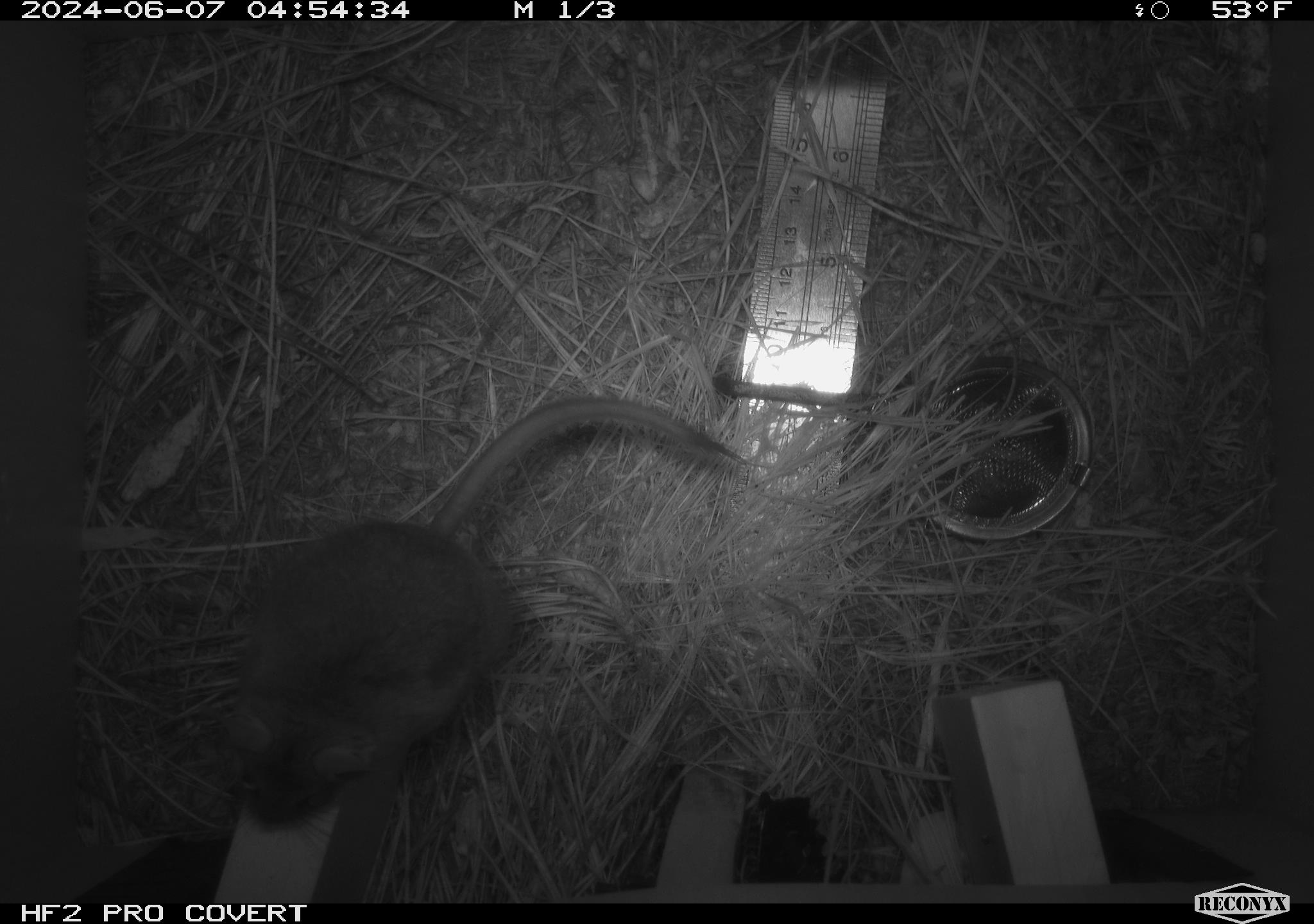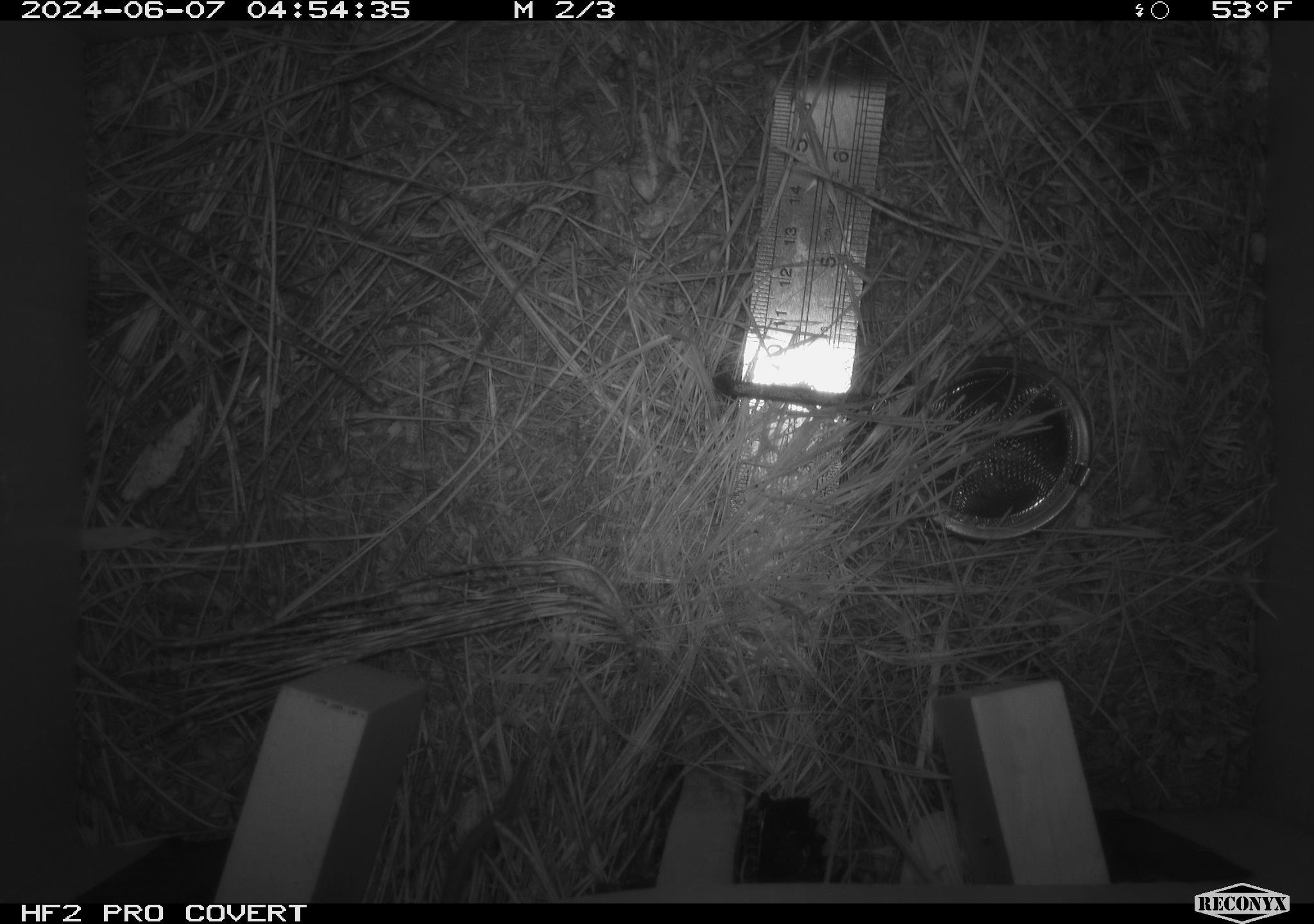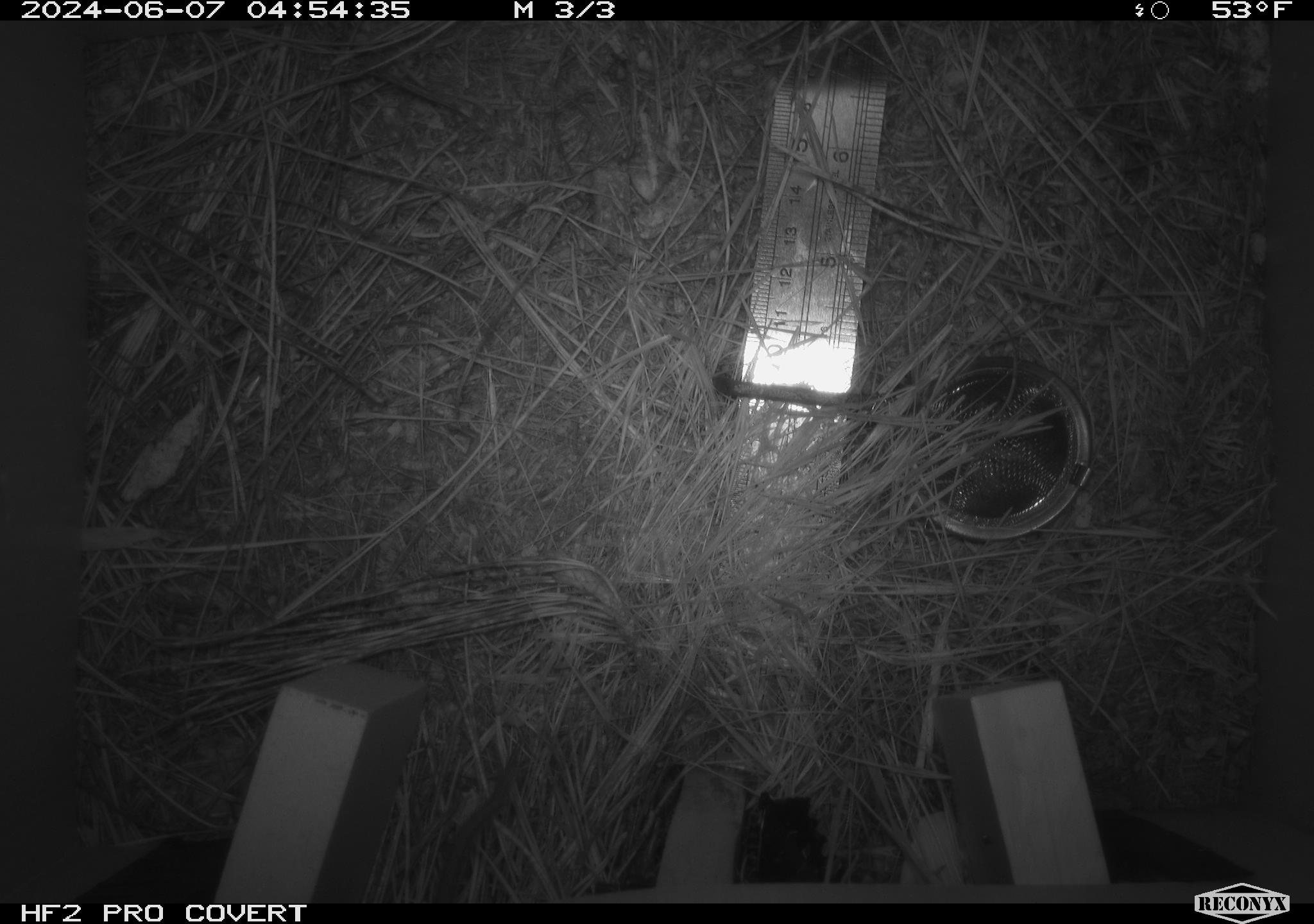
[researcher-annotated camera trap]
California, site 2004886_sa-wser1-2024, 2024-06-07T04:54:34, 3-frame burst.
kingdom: Animalia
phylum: Chordata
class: Mammalia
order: Rodentia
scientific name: Rodentia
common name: mouse species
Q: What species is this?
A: Mouse species (Rodentia).